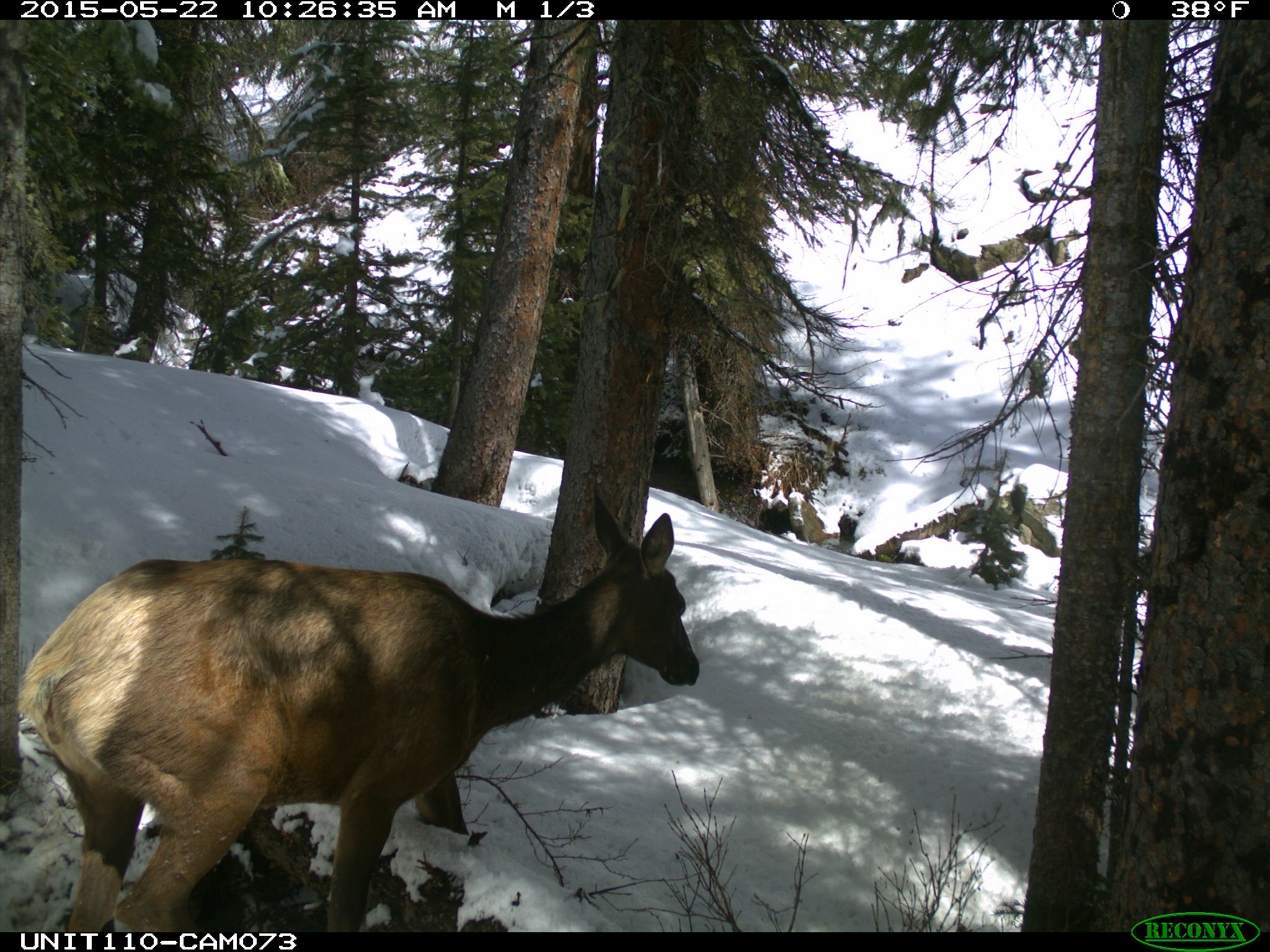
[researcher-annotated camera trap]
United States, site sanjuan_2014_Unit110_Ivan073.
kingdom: Animalia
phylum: Chordata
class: Mammalia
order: Artiodactyla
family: Cervidae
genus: Cervus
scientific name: Cervus elaphus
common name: red deer